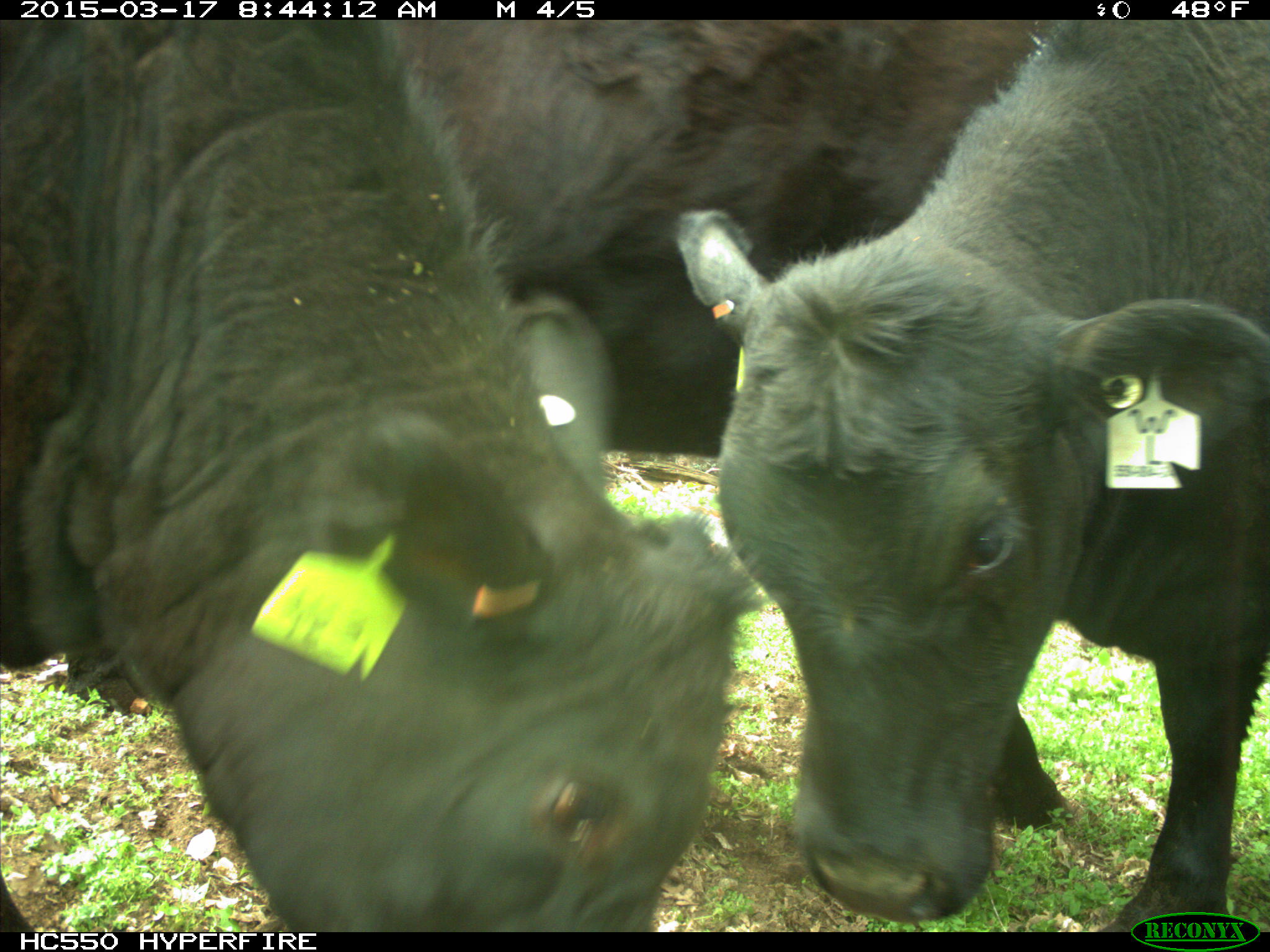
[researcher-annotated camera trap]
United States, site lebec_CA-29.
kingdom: Animalia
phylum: Chordata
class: Mammalia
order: Artiodactyla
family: Bovidae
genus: Bos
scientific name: Bos taurus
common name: domestic cow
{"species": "Bos taurus (domestic cow)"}